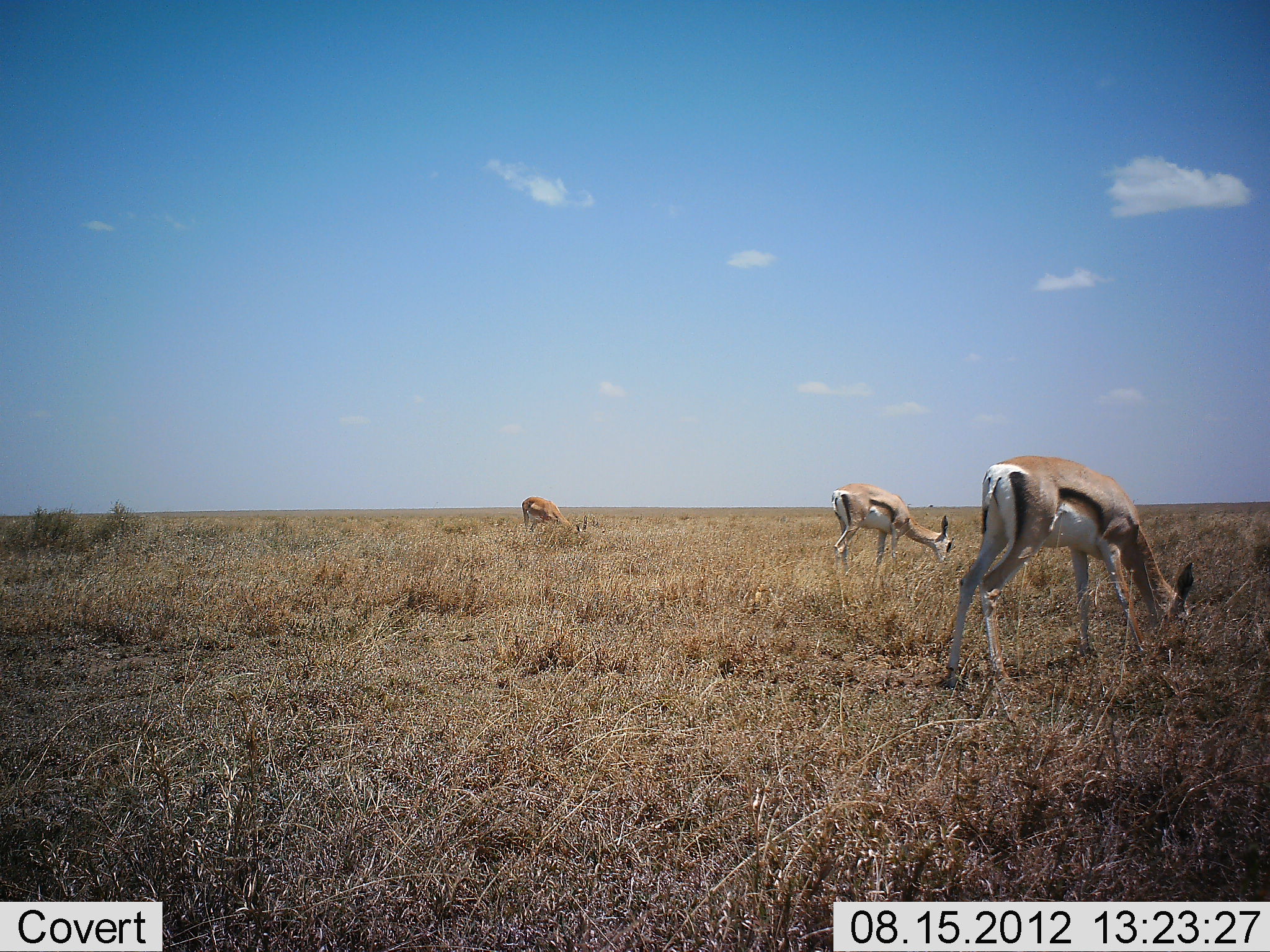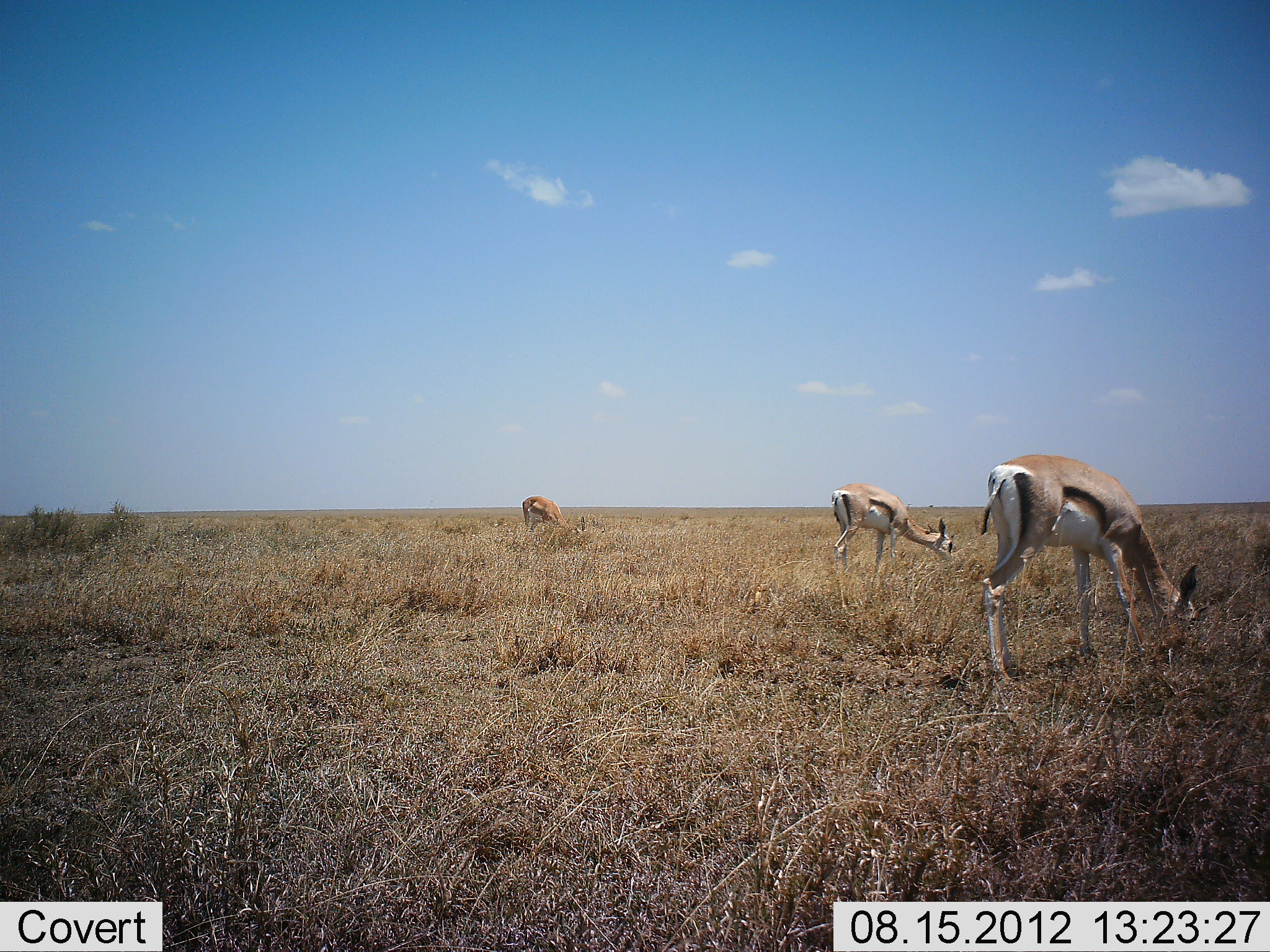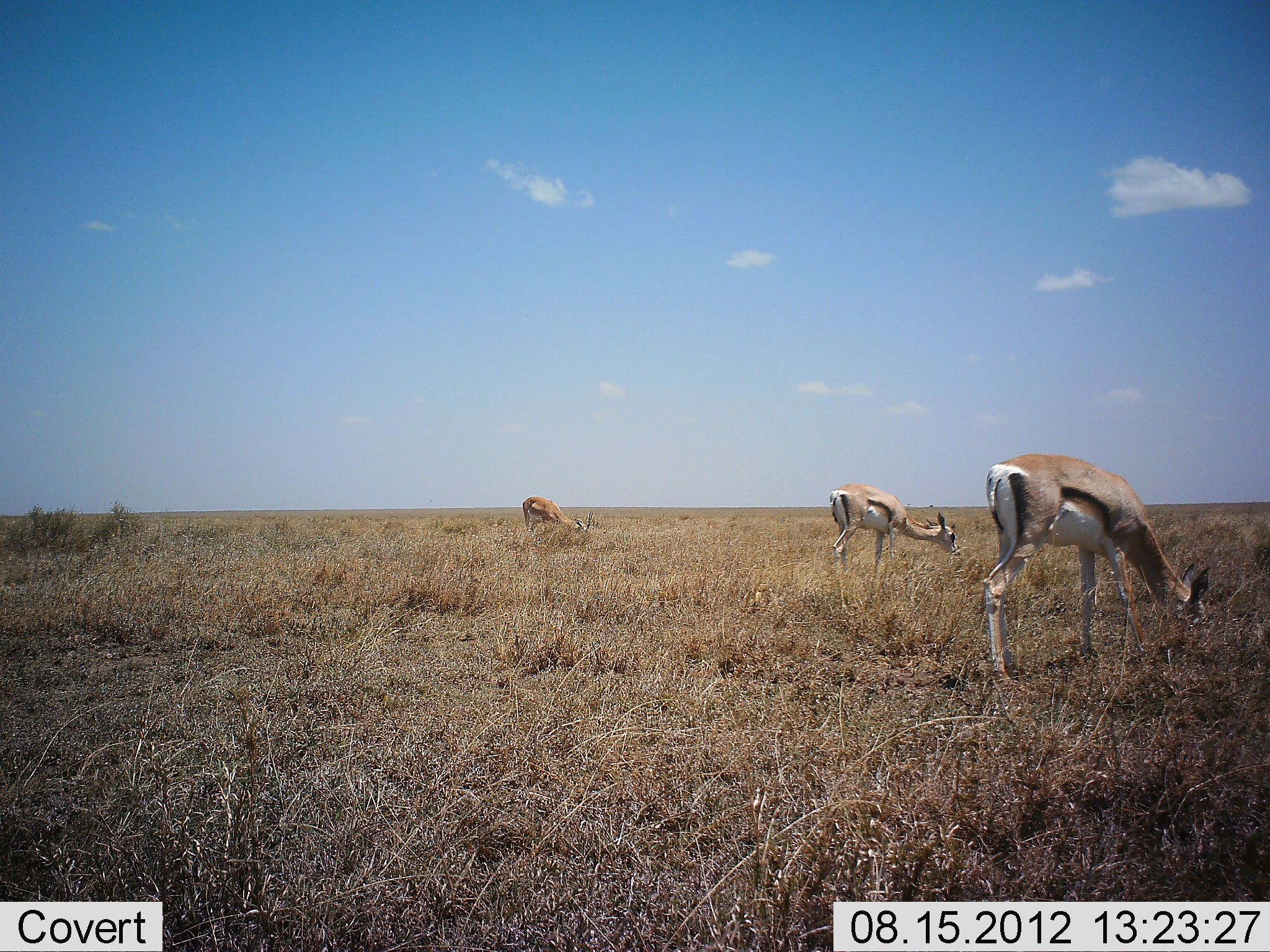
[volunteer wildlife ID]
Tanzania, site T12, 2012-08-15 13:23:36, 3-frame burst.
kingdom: Animalia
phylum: Chordata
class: Mammalia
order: Artiodactyla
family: Bovidae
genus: Eudorcas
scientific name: Eudorcas thomsonii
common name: thomson's gazelle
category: gazellethomsons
Gazellethomsons (thomson's gazelle) (Eudorcas thomsonii), count 3. Behavior (volunteer vote fractions): standing 9%, resting 0%, moving 0%, interacting 0%. Young present (vote fraction): 0%. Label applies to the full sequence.